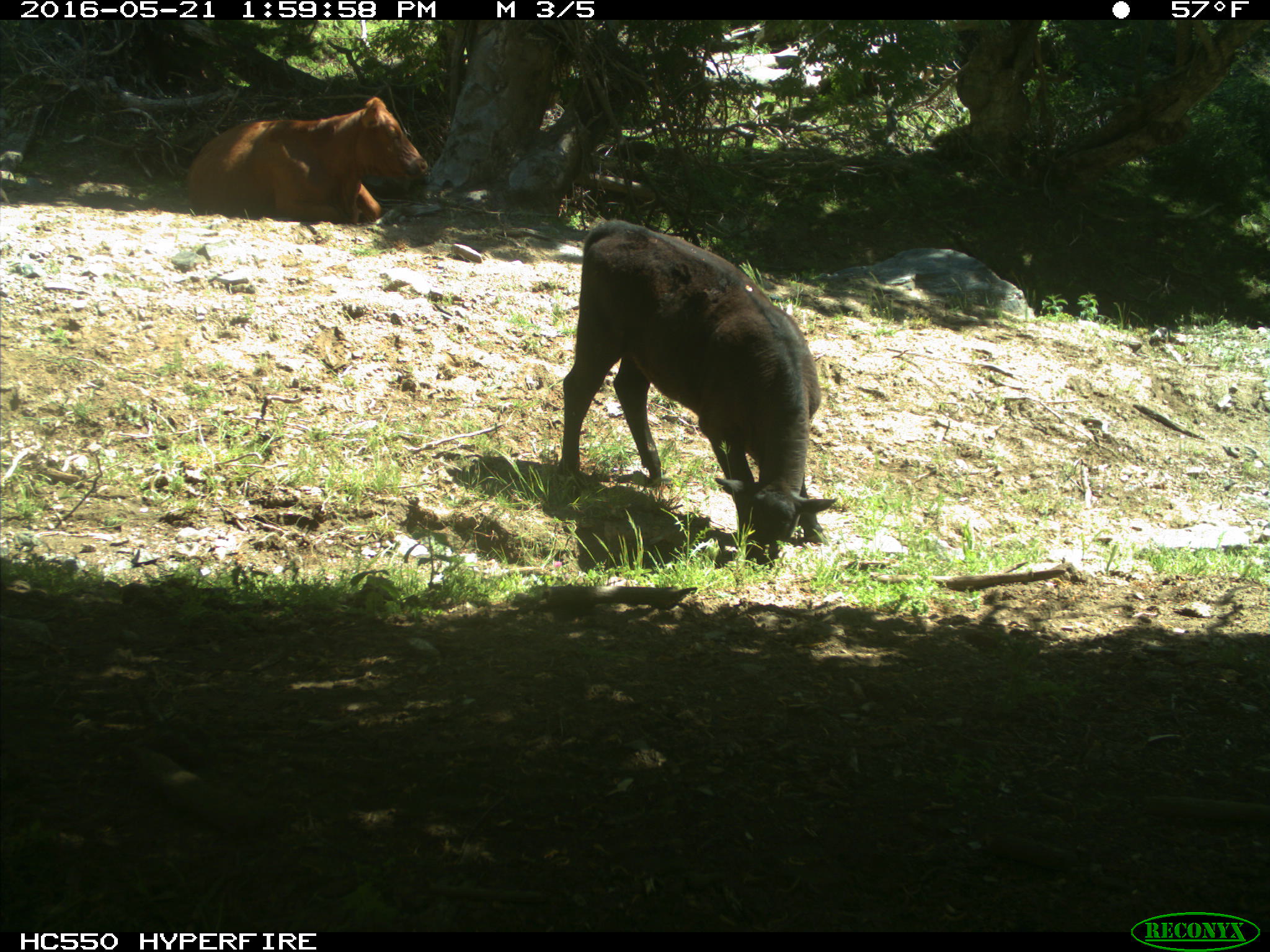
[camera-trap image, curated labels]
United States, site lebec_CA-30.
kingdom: Animalia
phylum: Chordata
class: Mammalia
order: Artiodactyla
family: Bovidae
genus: Bos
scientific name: Bos taurus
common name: domestic cow